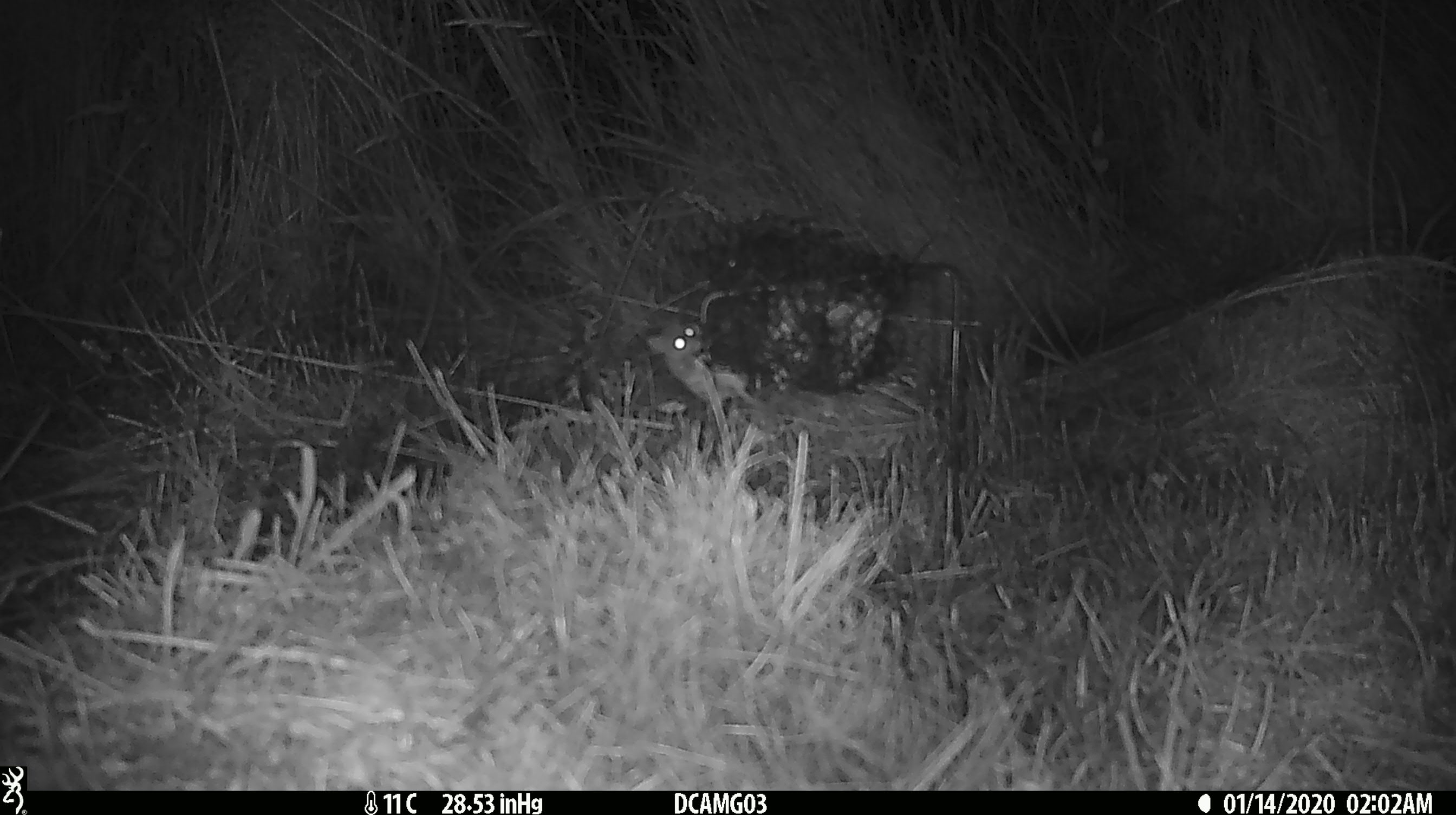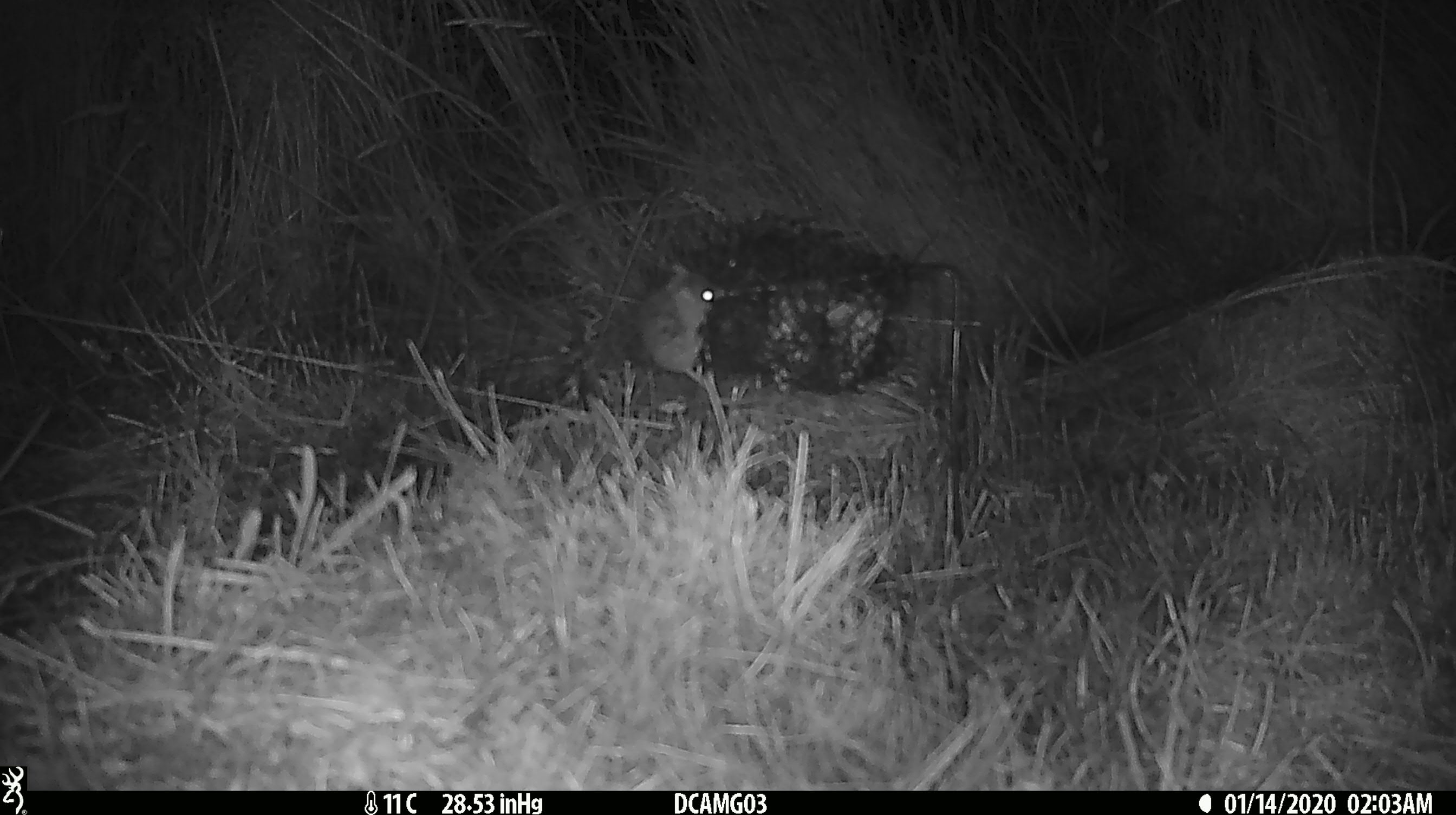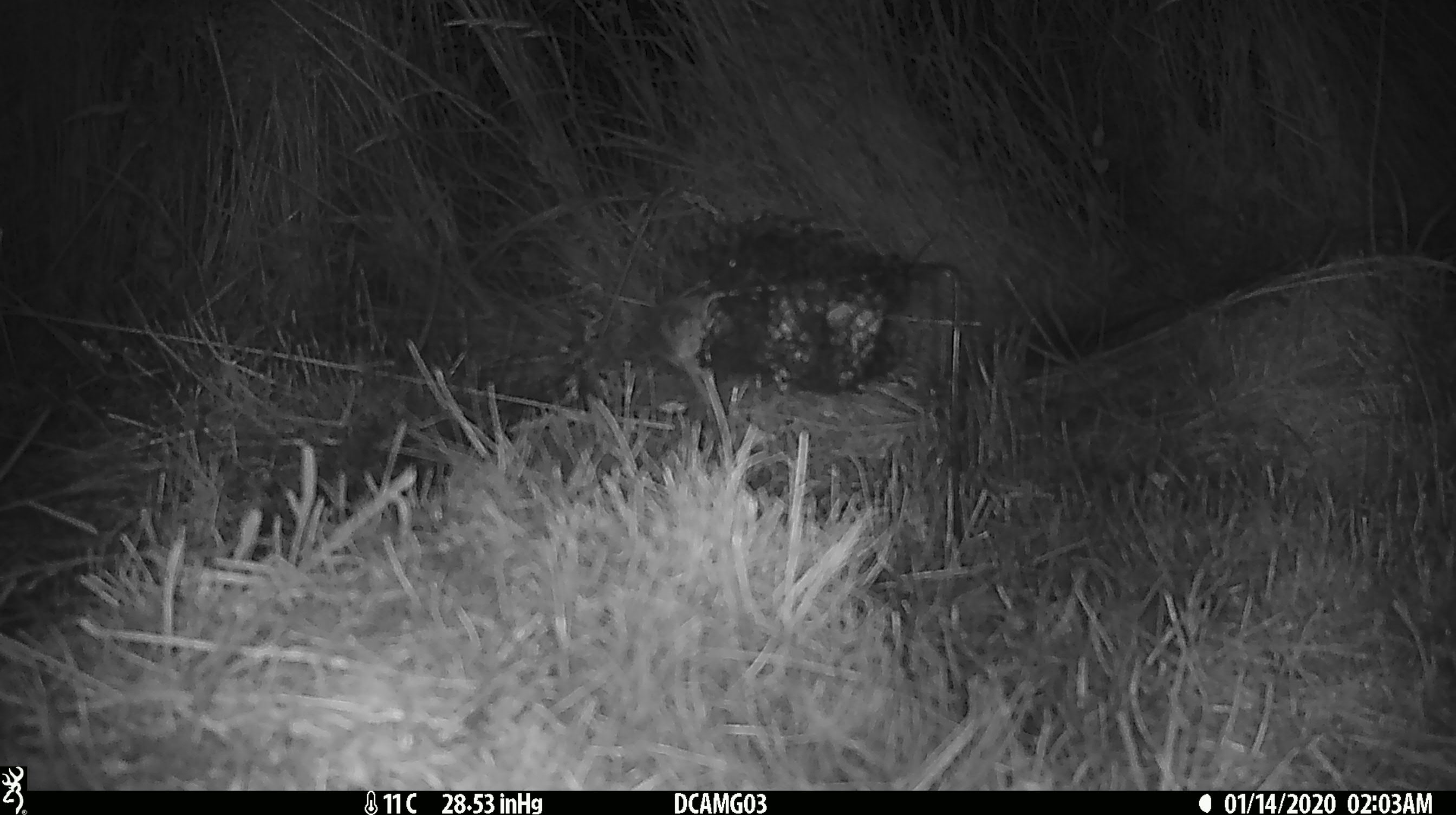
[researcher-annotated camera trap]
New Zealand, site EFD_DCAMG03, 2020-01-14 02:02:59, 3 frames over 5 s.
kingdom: Animalia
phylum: Chordata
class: Mammalia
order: Rodentia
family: Muridae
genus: Mus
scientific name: Mus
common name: mouse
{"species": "mouse (Mus)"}